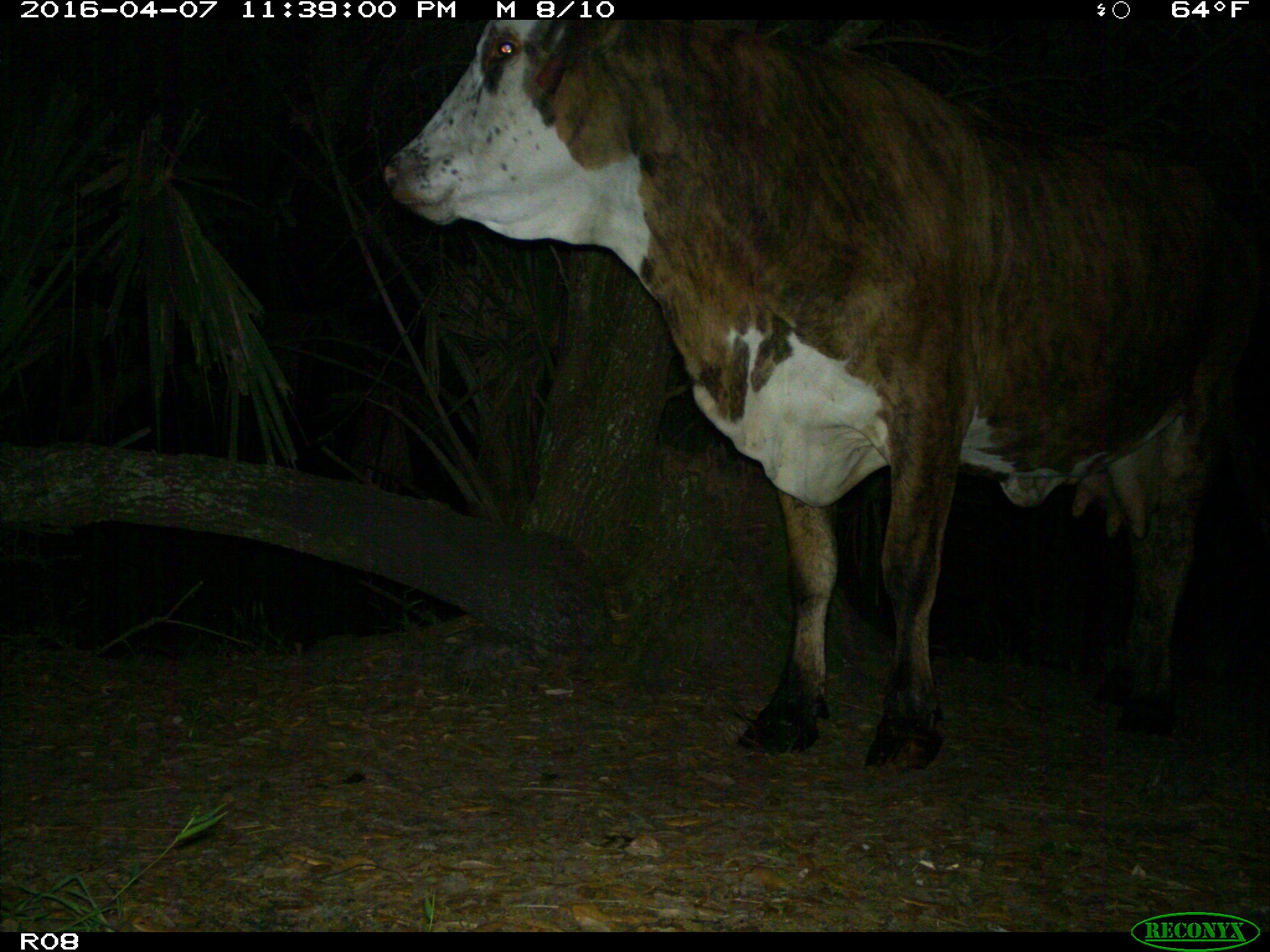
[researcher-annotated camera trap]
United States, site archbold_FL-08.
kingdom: Animalia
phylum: Chordata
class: Mammalia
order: Artiodactyla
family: Bovidae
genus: Bos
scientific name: Bos taurus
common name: domestic cow